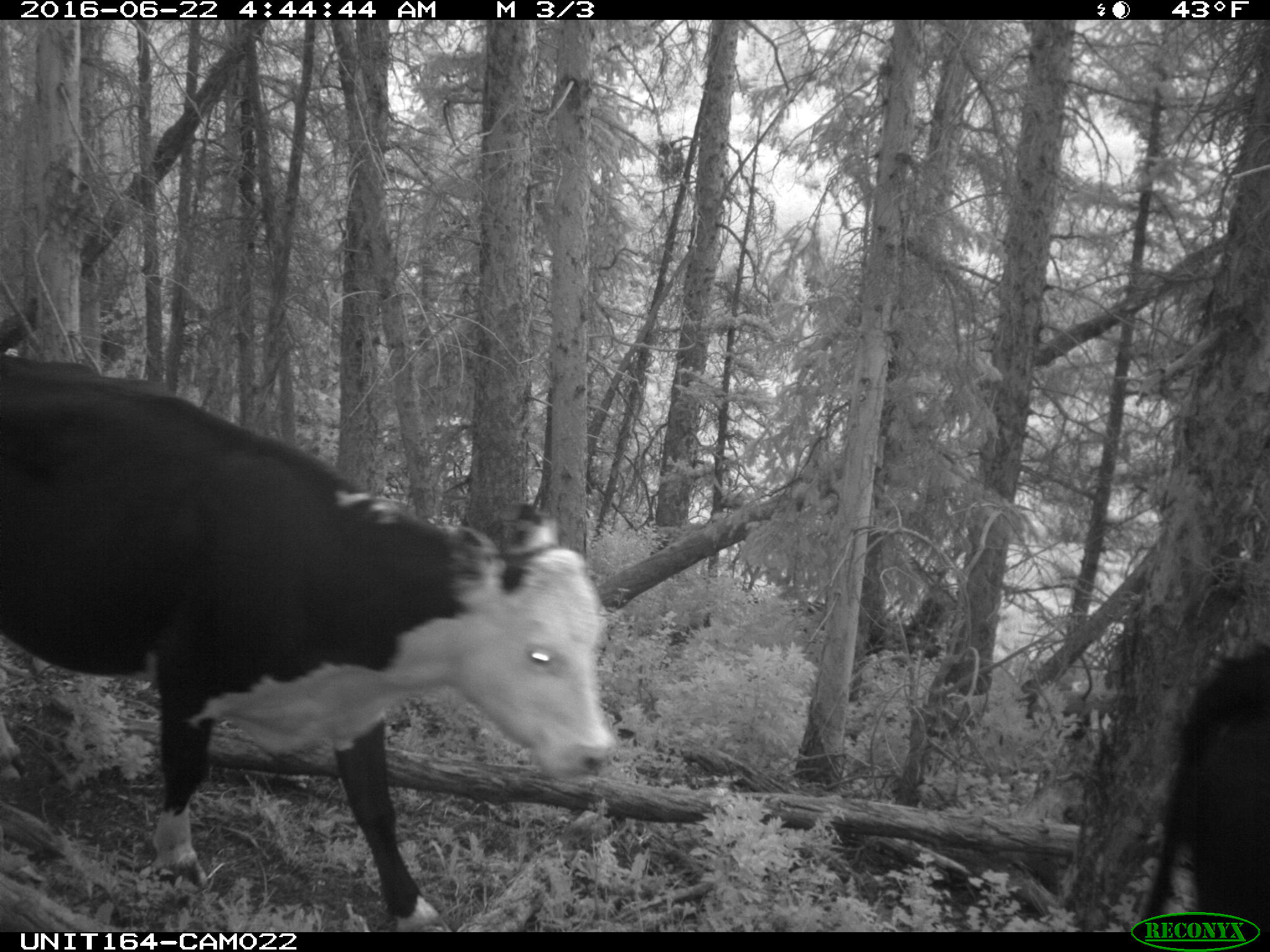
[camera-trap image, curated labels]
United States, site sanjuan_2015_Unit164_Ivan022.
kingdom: Animalia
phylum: Chordata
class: Mammalia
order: Artiodactyla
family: Bovidae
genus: Bos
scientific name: Bos taurus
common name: domestic cow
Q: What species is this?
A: Bos taurus (domestic cow).